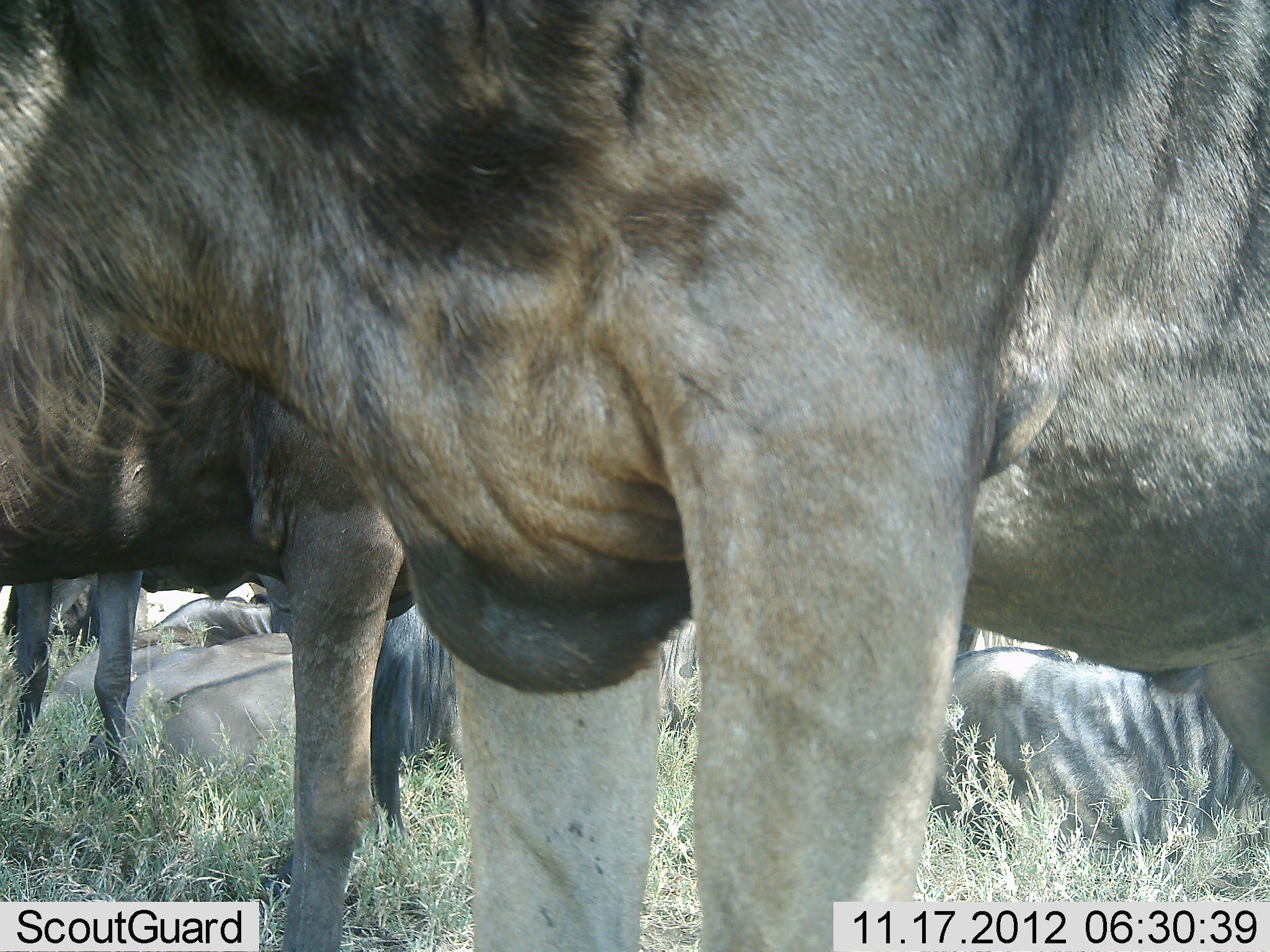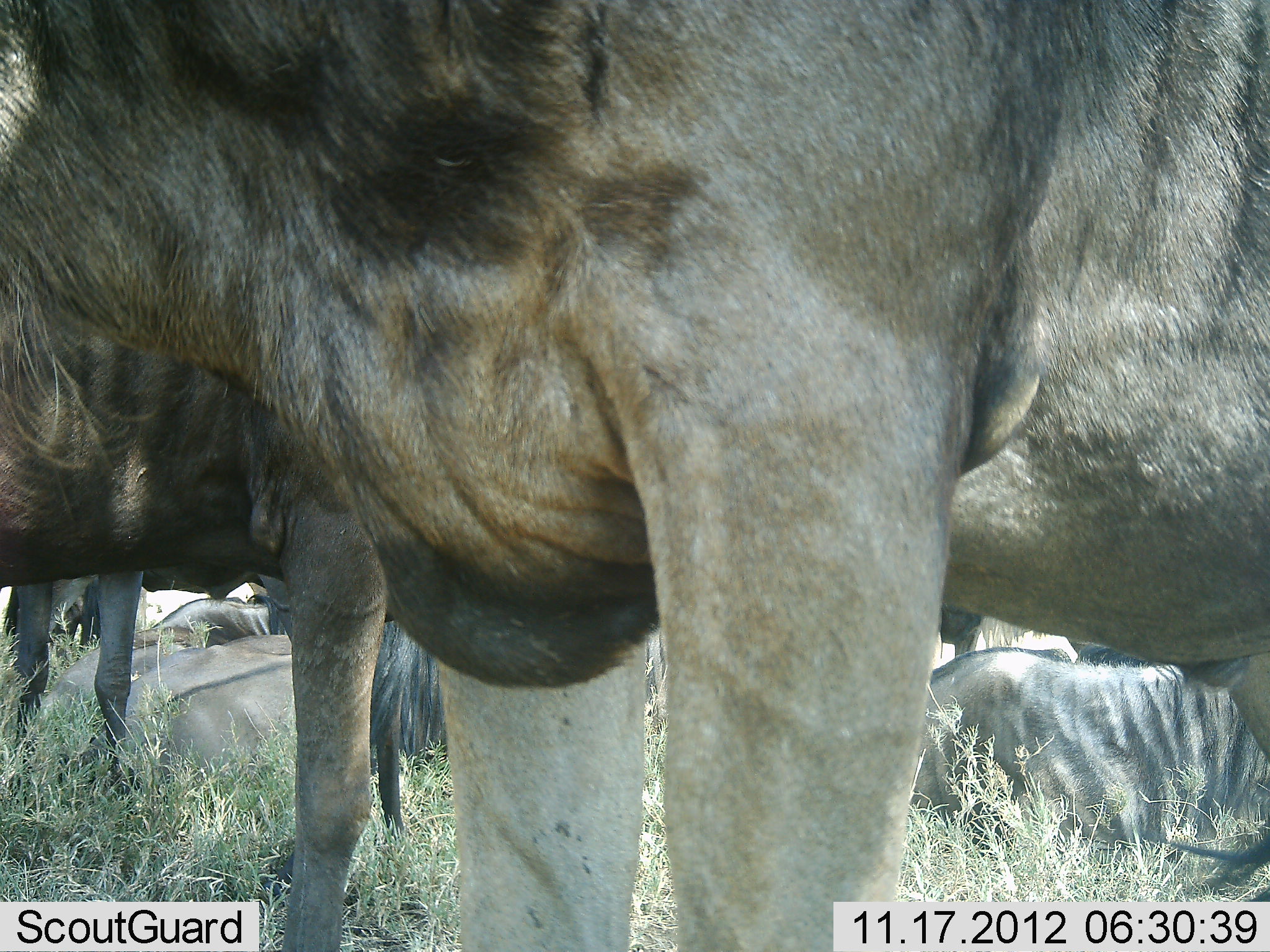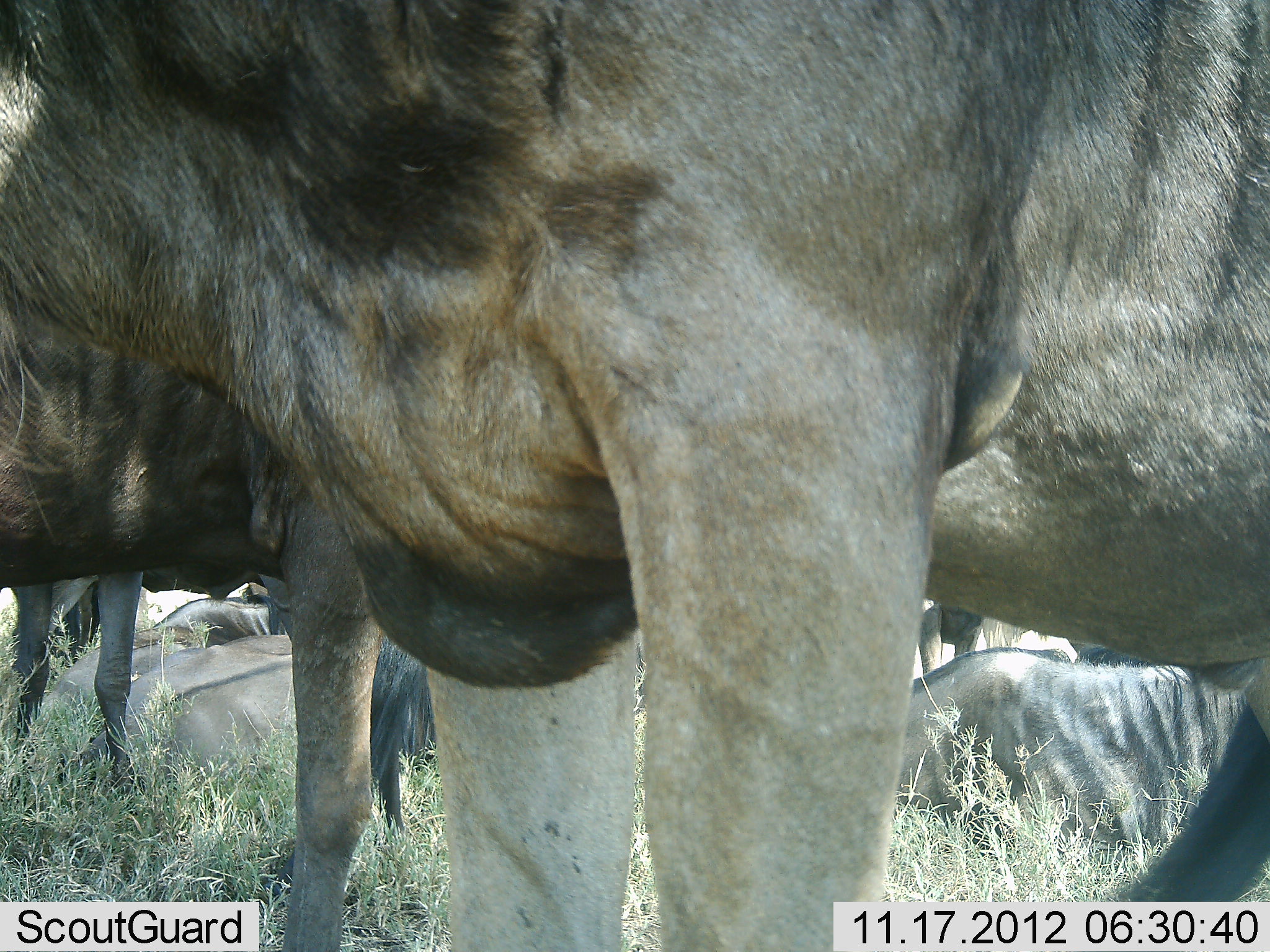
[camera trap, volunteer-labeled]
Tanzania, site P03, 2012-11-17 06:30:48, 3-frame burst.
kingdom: Animalia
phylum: Chordata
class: Mammalia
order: Artiodactyla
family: Bovidae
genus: Connochaetes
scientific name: Connochaetes taurinus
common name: blue wildebeest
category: wildebeest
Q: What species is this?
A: Wildebeest (blue wildebeest) (Connochaetes taurinus).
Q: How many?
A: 8.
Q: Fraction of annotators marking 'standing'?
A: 80%.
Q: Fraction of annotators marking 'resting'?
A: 100%.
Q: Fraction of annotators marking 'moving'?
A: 0%.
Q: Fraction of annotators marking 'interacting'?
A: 0%.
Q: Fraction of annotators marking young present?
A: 0%.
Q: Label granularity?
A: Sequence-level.